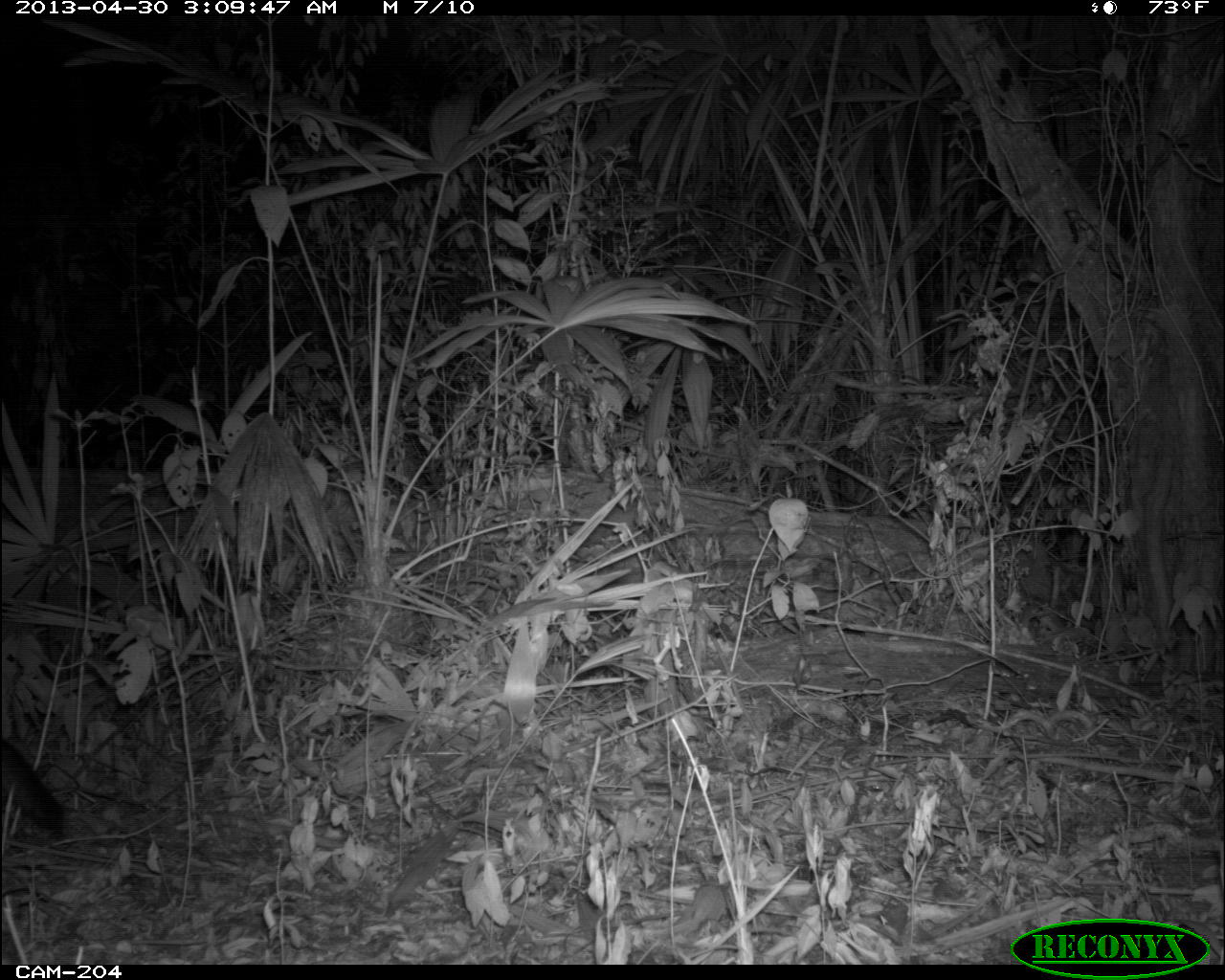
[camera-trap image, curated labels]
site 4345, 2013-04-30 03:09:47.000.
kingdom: Animalia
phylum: Chordata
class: Mammalia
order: Carnivora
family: Canidae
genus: Urocyon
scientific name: Urocyon cinereoargenteus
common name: gray fox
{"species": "Urocyon cinereoargenteus (gray fox)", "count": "1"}